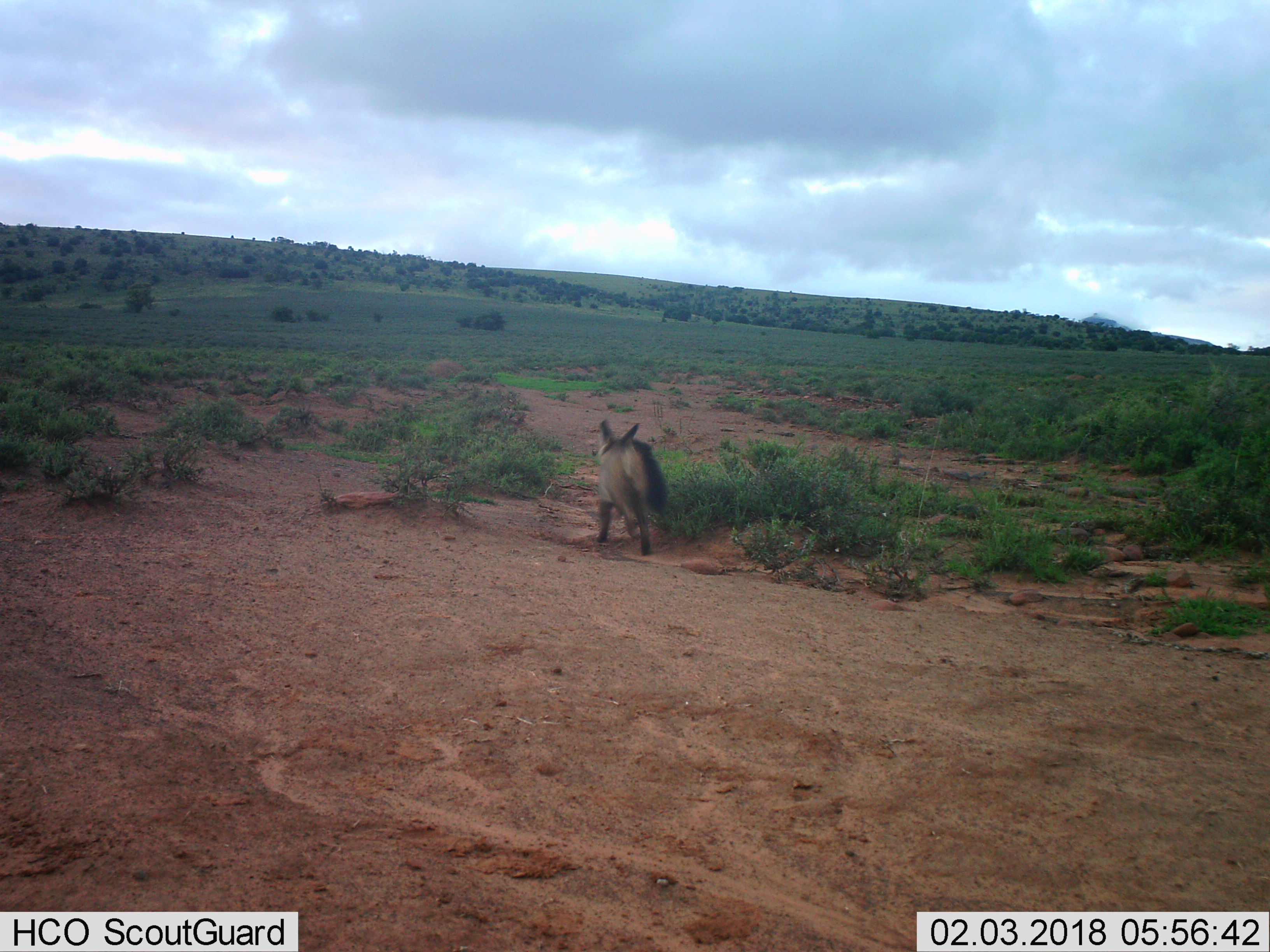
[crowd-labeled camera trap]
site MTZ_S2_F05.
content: unidentified animal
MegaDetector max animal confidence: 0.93